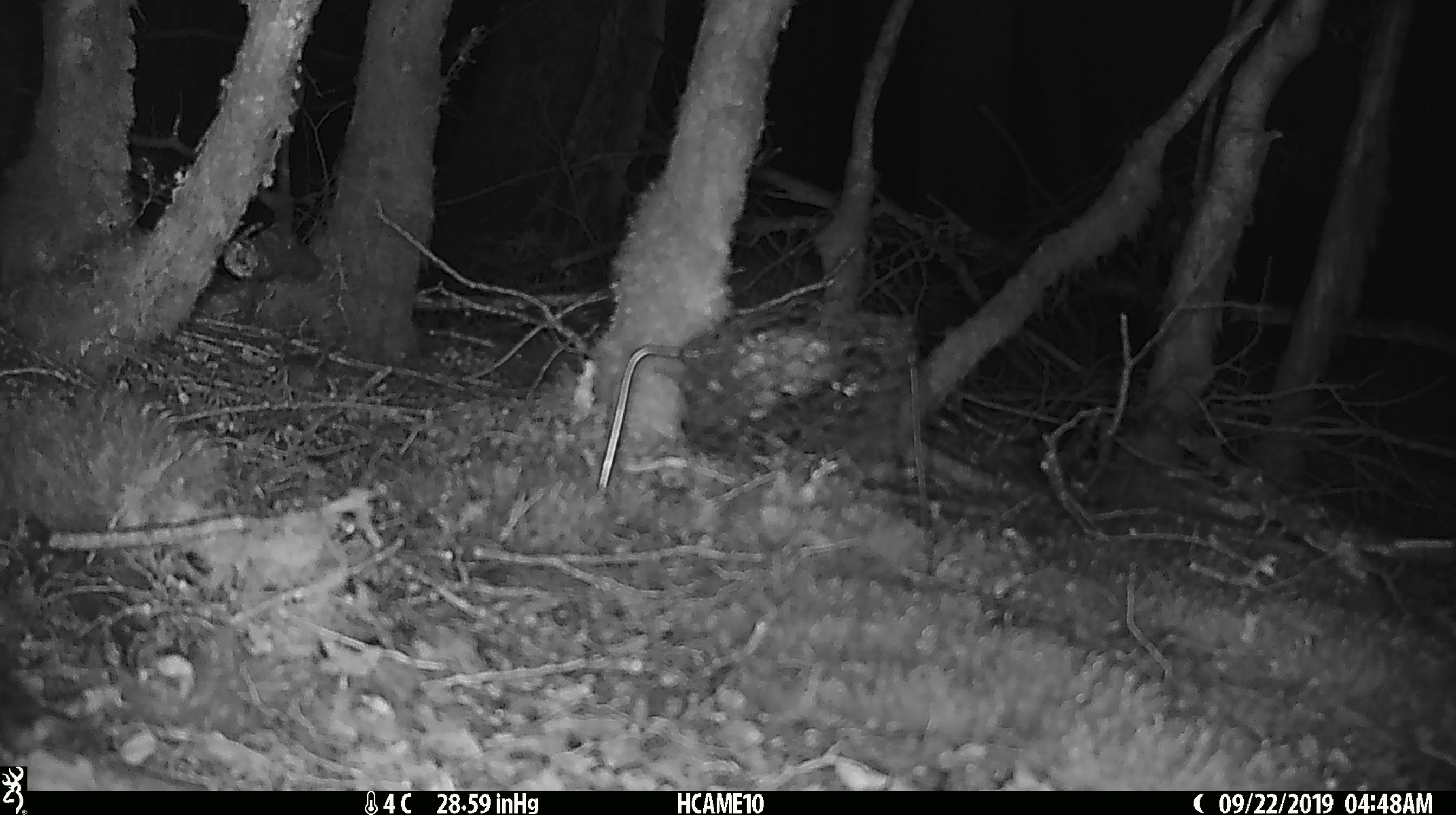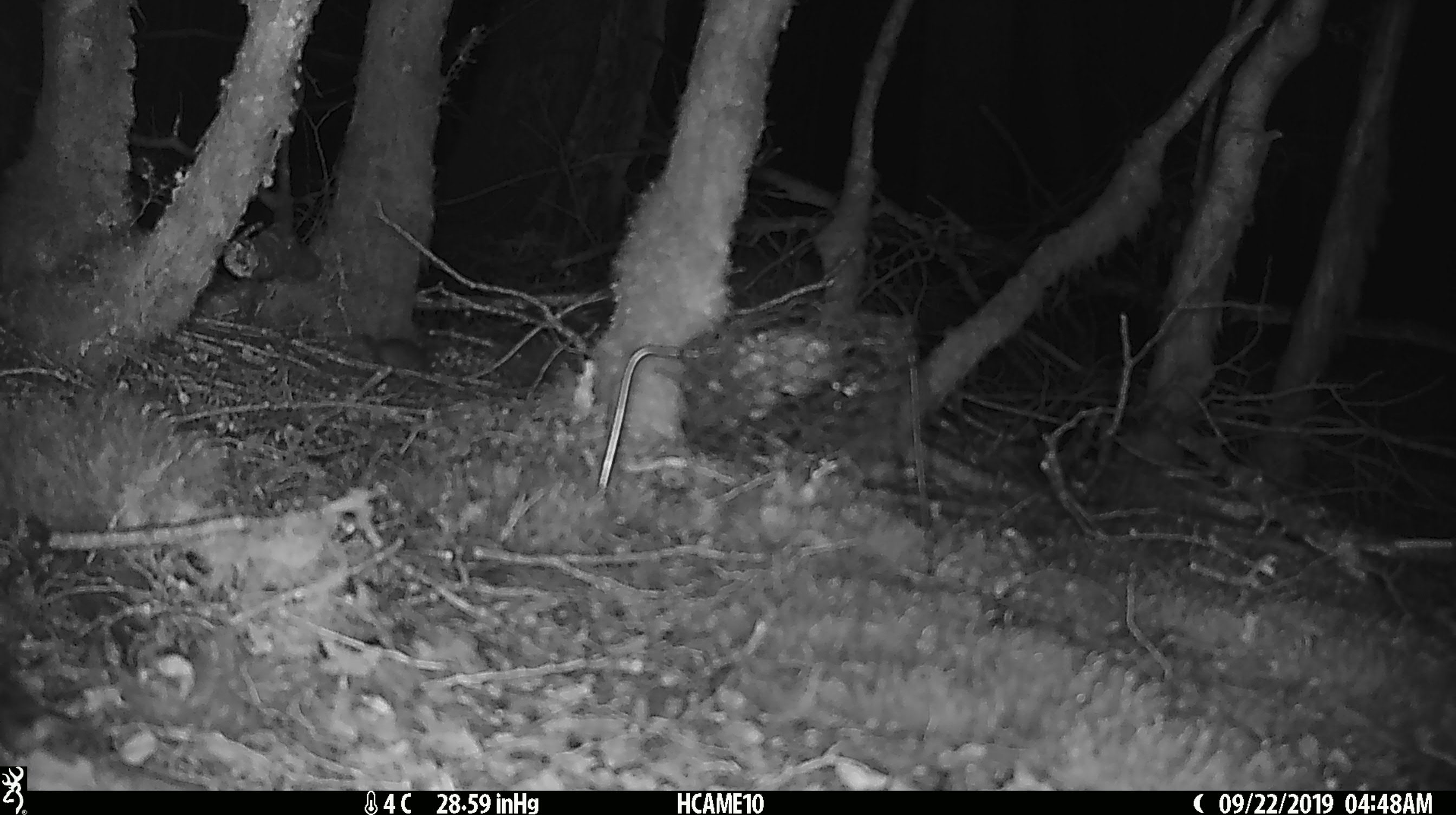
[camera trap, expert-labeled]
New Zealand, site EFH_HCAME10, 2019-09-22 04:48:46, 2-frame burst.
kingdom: Animalia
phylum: Chordata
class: Mammalia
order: Rodentia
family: Muridae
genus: Mus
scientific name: Mus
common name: mouse